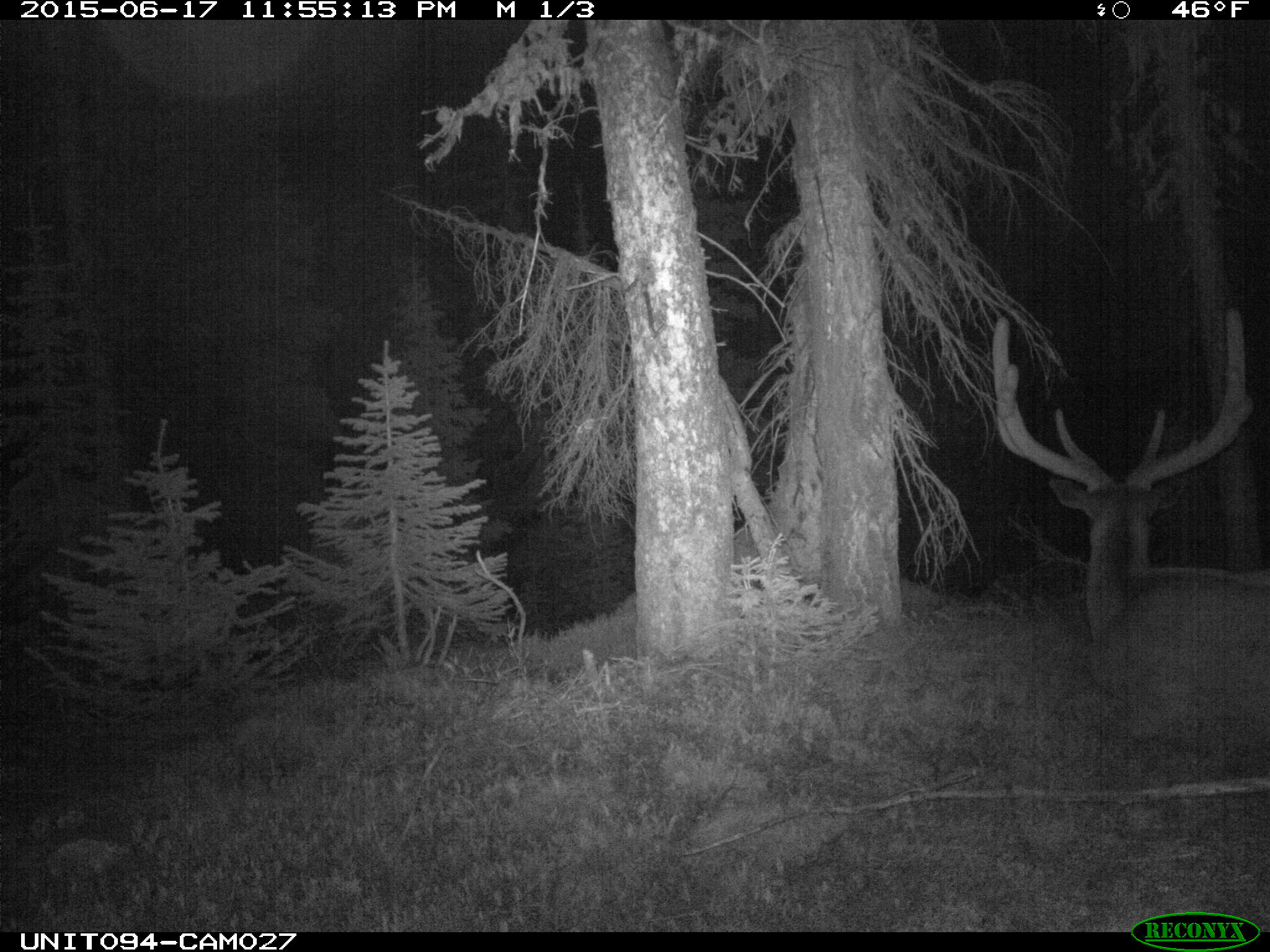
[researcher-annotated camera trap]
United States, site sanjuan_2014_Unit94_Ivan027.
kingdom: Animalia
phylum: Chordata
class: Mammalia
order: Artiodactyla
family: Cervidae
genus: Cervus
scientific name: Cervus elaphus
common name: red deer